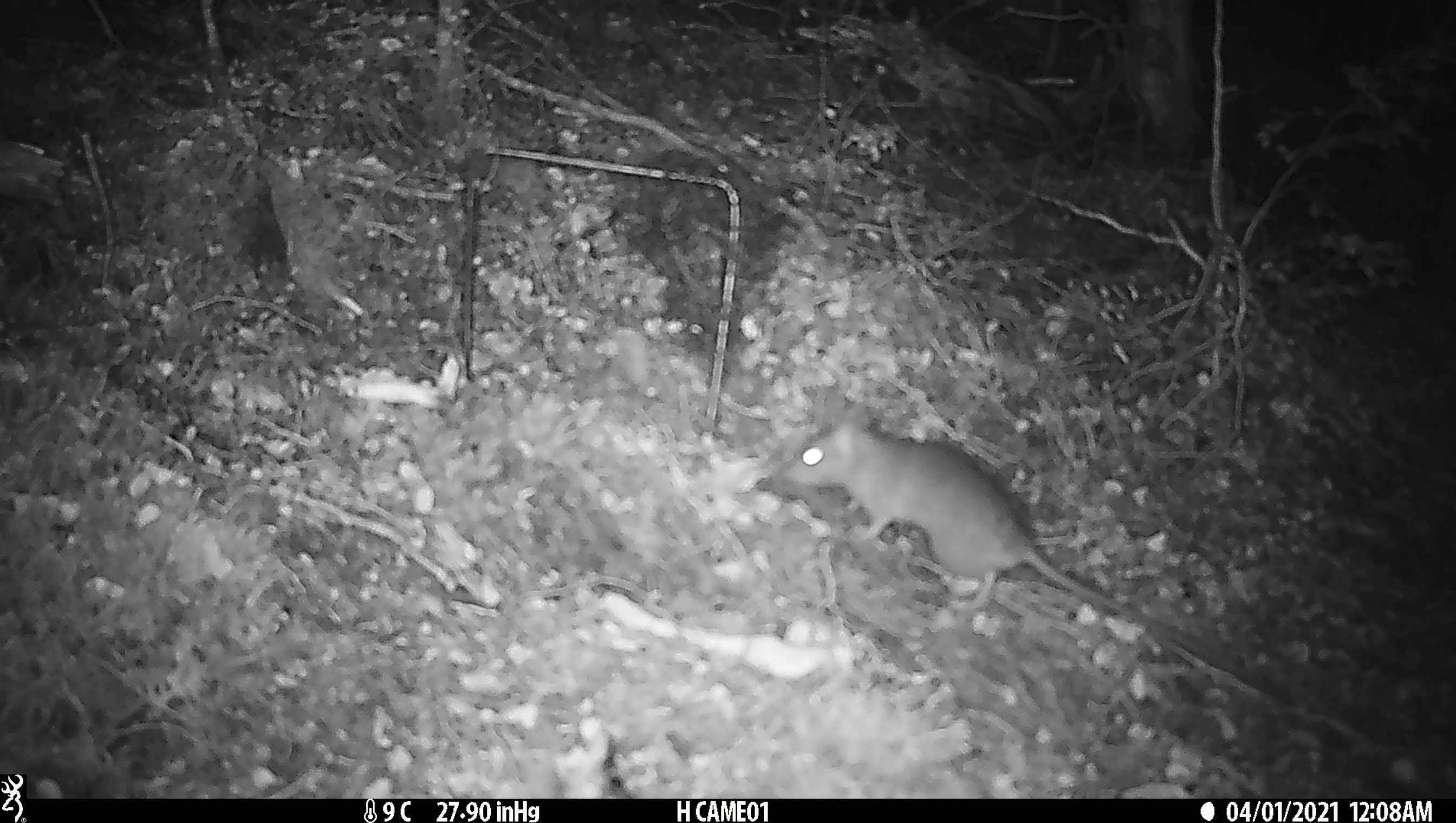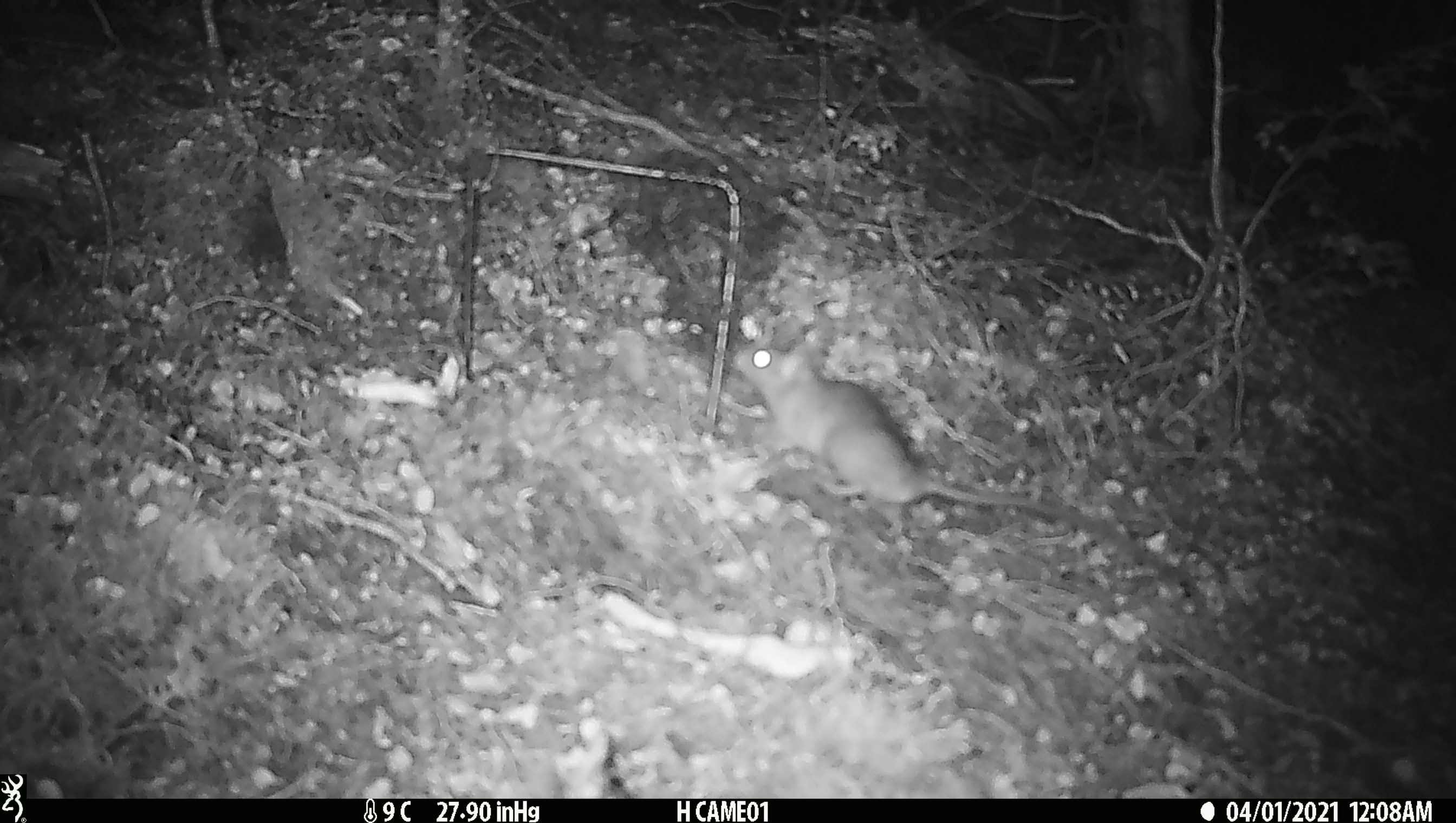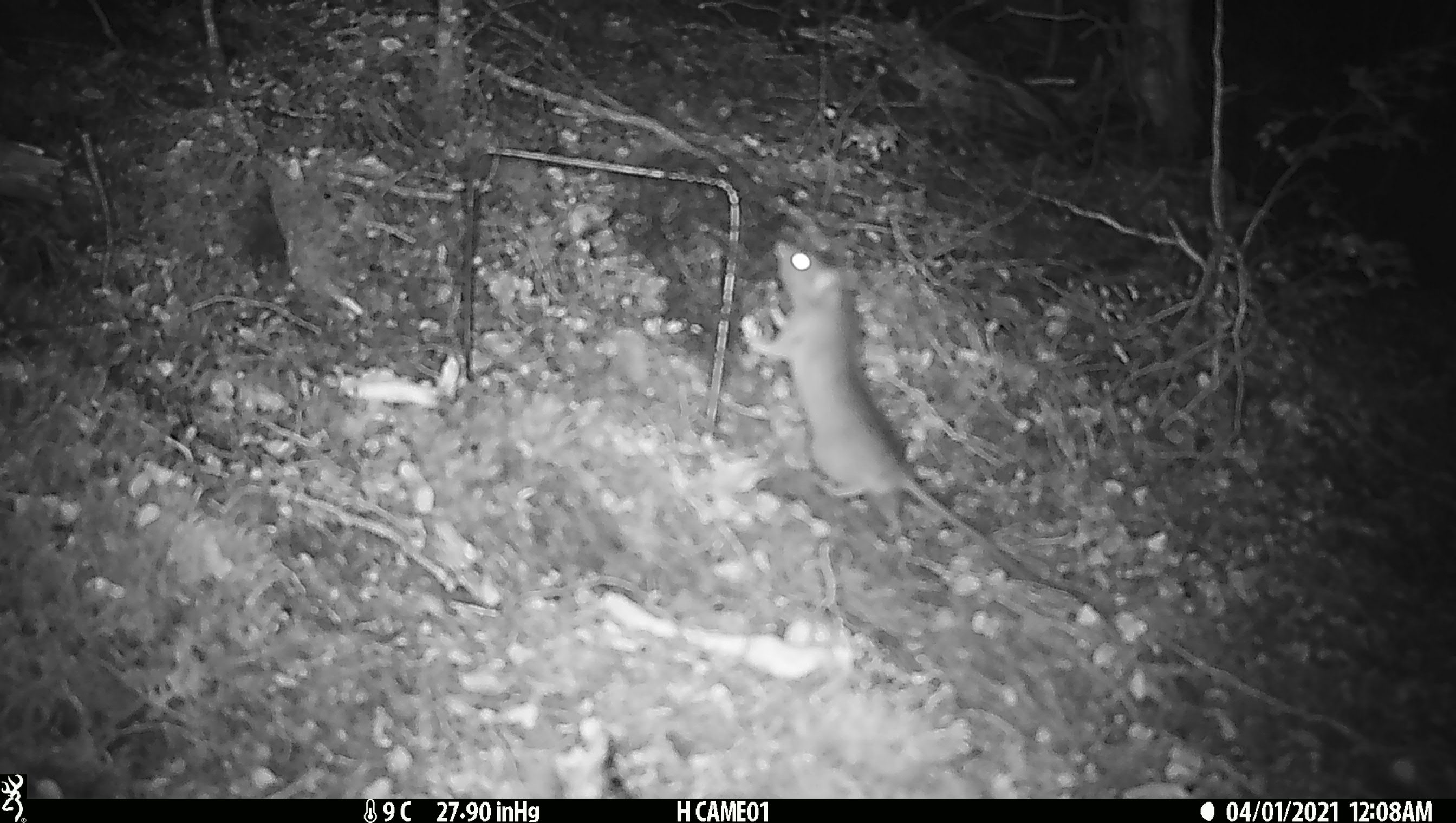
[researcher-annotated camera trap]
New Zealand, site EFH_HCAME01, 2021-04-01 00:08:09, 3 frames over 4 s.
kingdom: Animalia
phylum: Chordata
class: Mammalia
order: Rodentia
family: Muridae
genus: Rattus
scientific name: Rattus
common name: rat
Rat (Rattus).